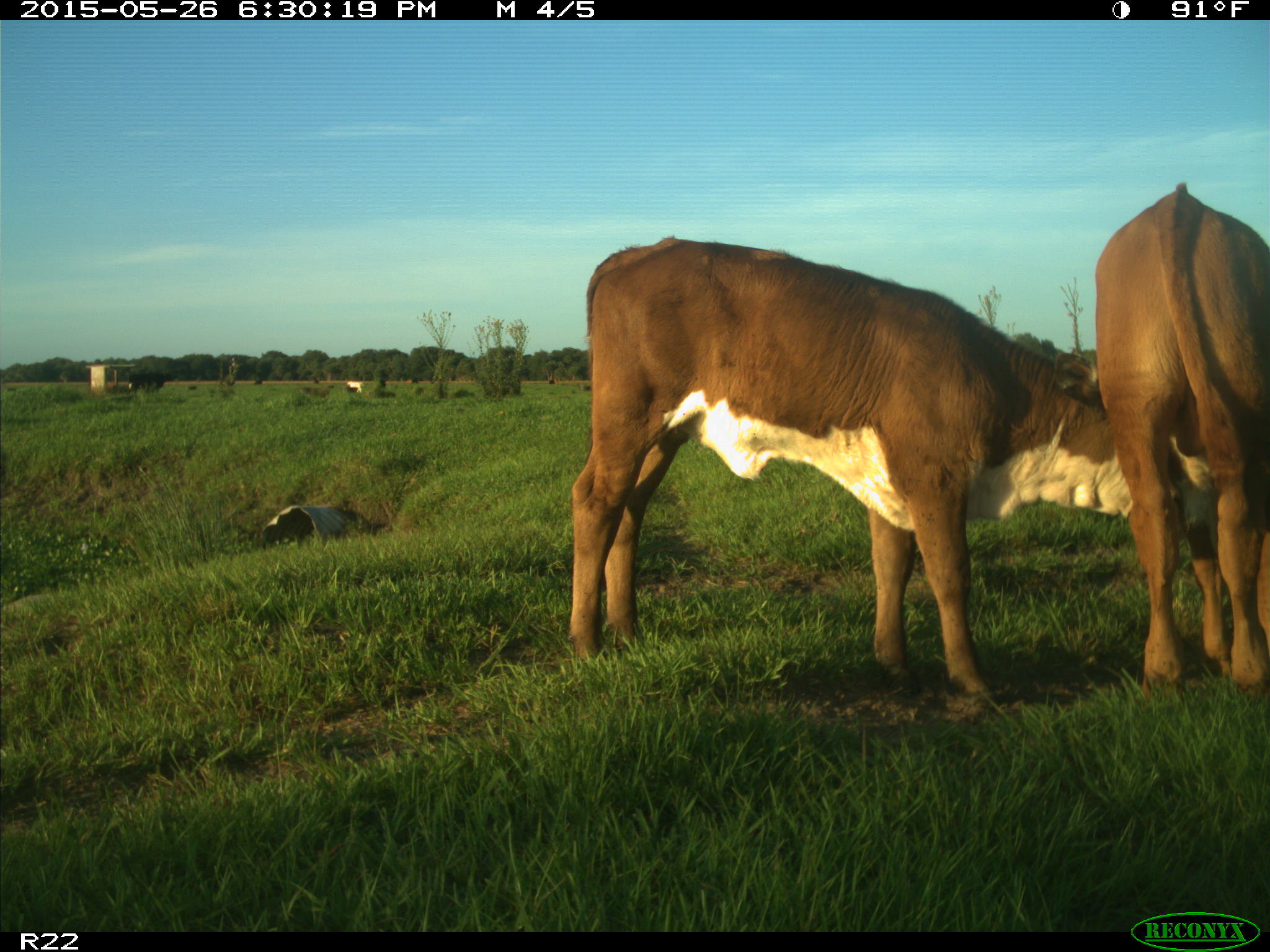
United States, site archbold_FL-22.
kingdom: Animalia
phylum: Chordata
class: Mammalia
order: Artiodactyla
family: Bovidae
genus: Bos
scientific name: Bos taurus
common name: domestic cow